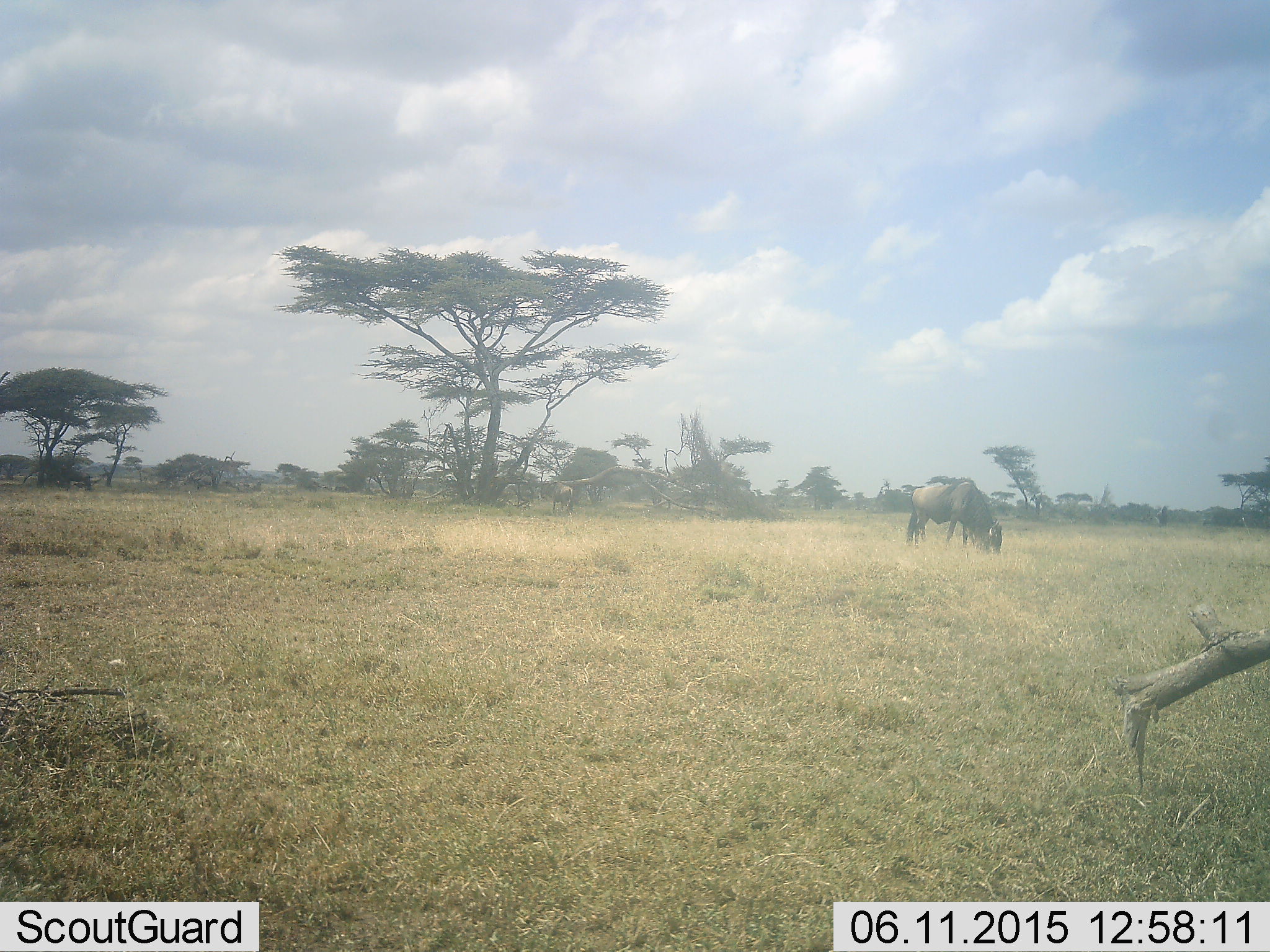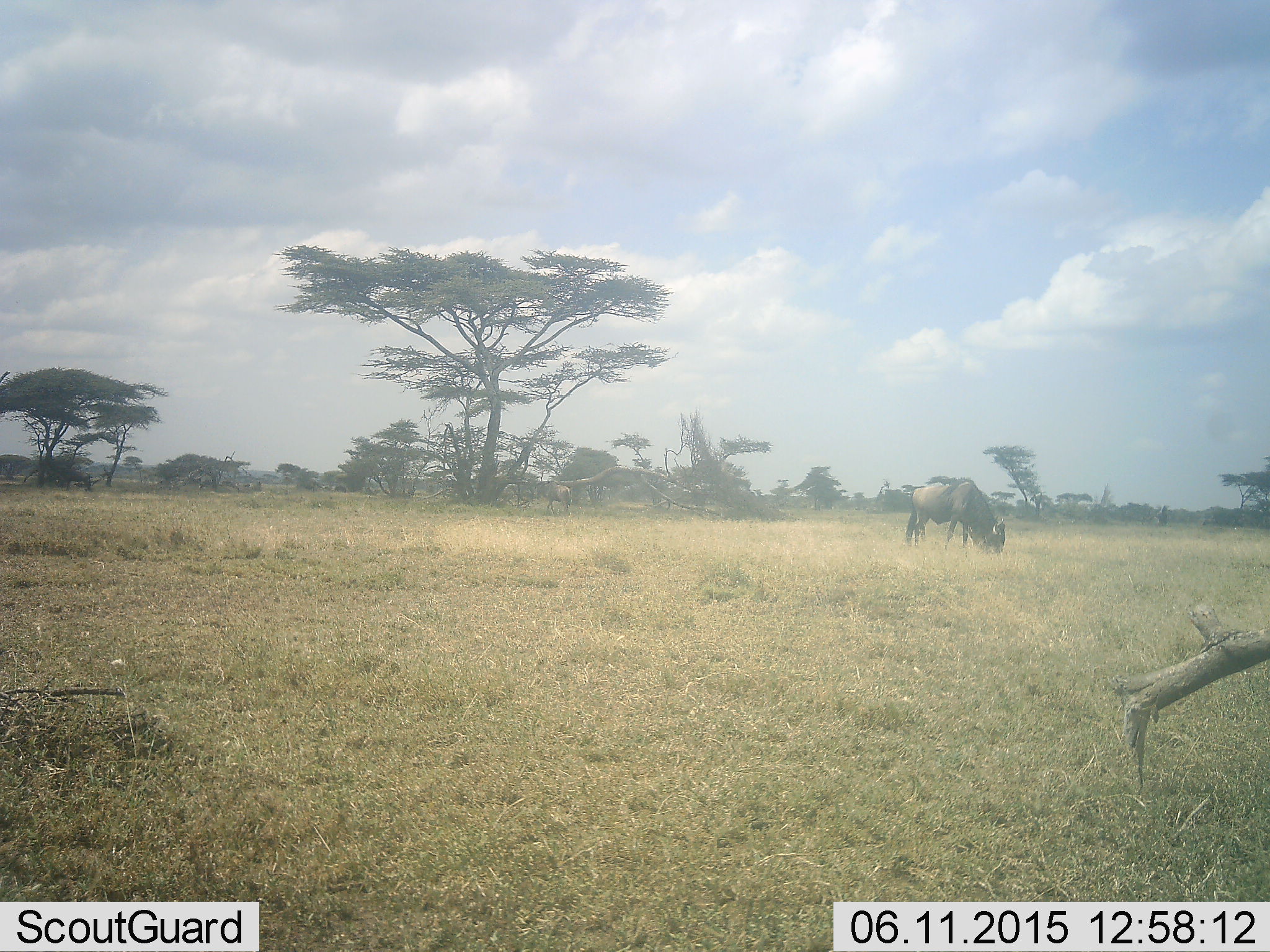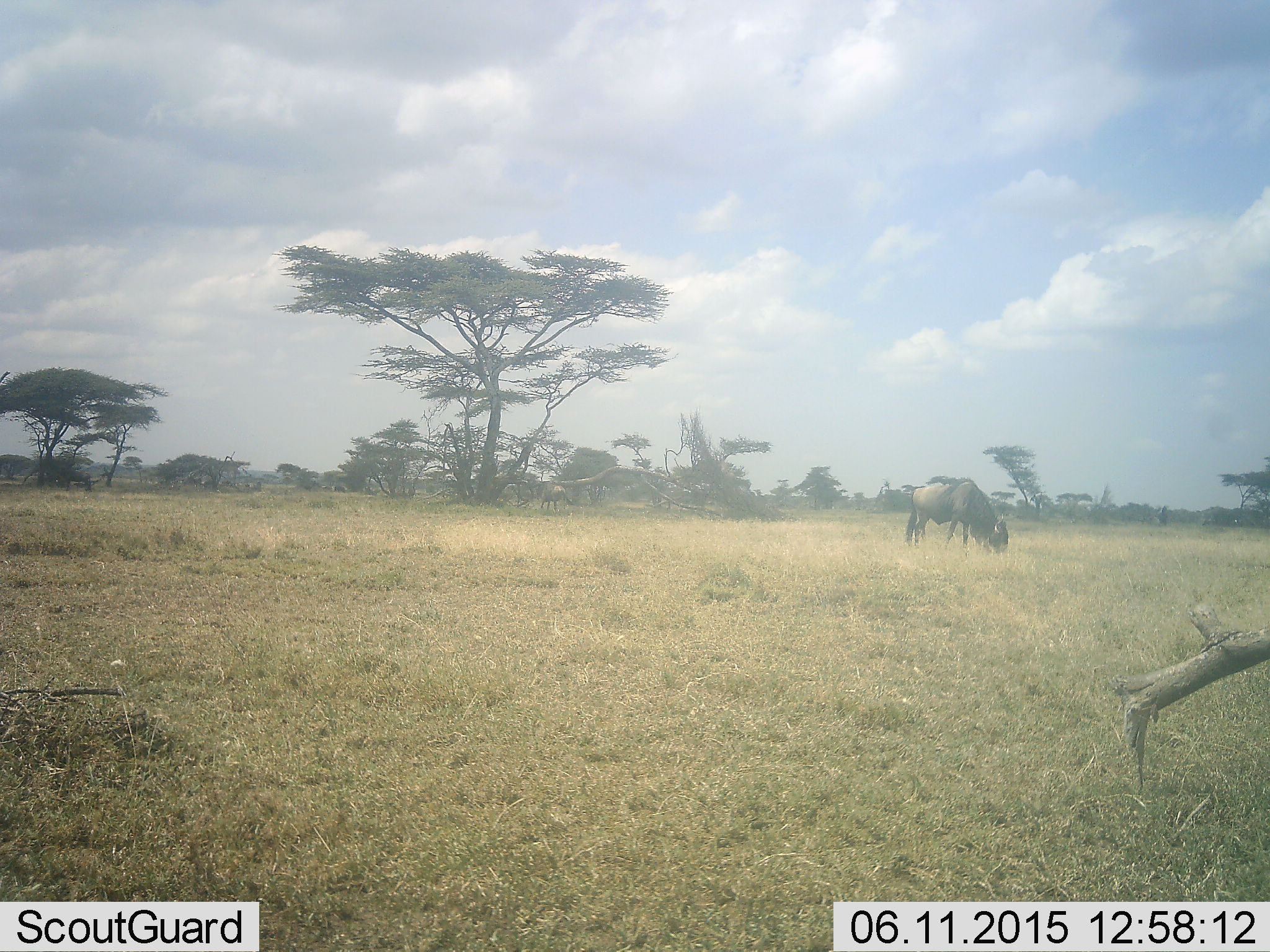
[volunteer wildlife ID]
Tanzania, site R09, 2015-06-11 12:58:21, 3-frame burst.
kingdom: Animalia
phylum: Chordata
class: Mammalia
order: Artiodactyla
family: Bovidae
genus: Connochaetes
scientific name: Connochaetes taurinus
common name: blue wildebeest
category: wildebeest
Wildebeest (blue wildebeest) (Connochaetes taurinus), count 1. Behavior (volunteer vote fractions): standing 10%, resting 10%, moving 0%, interacting 0%. Young present (vote fraction): 0%. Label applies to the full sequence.